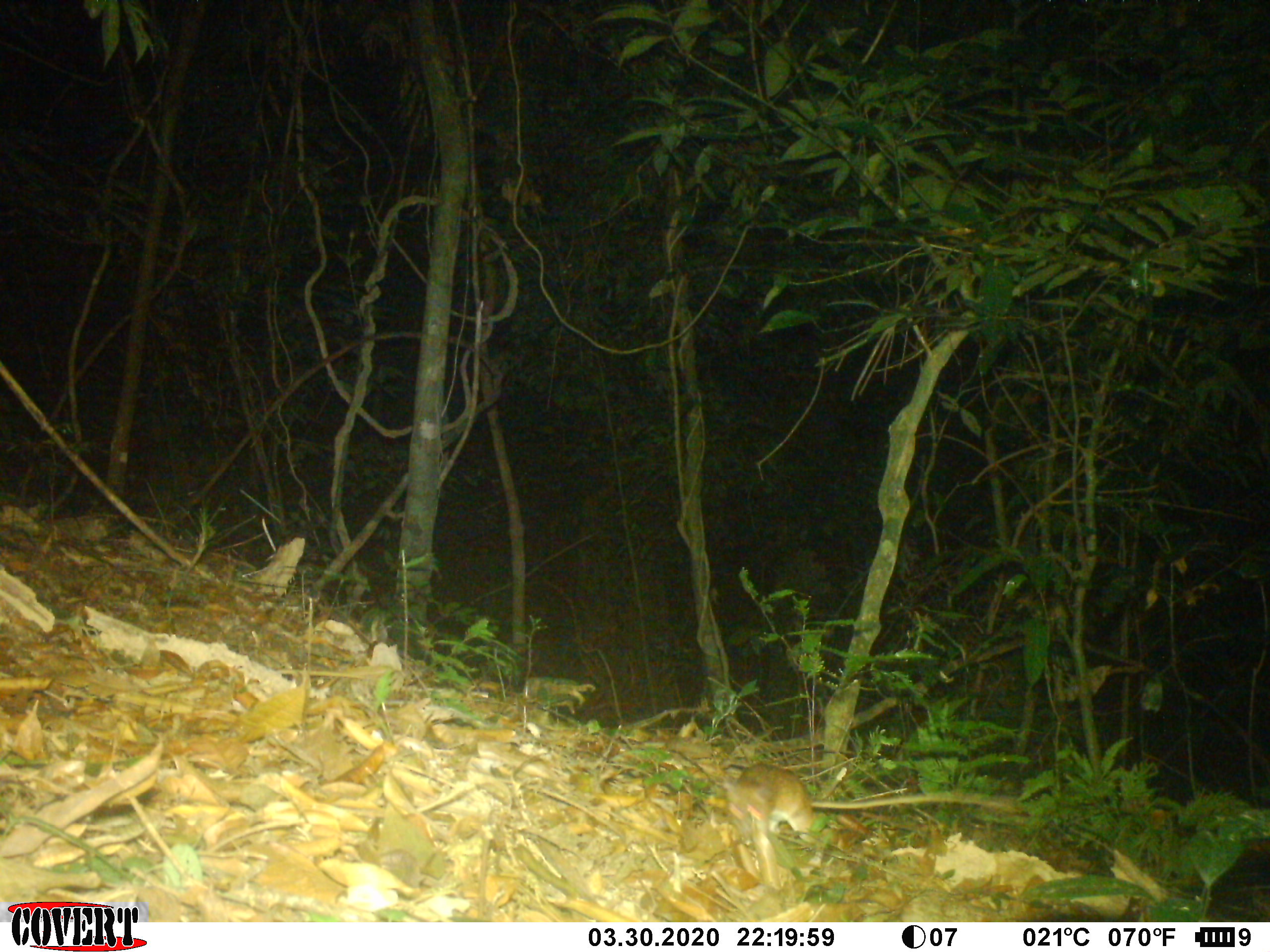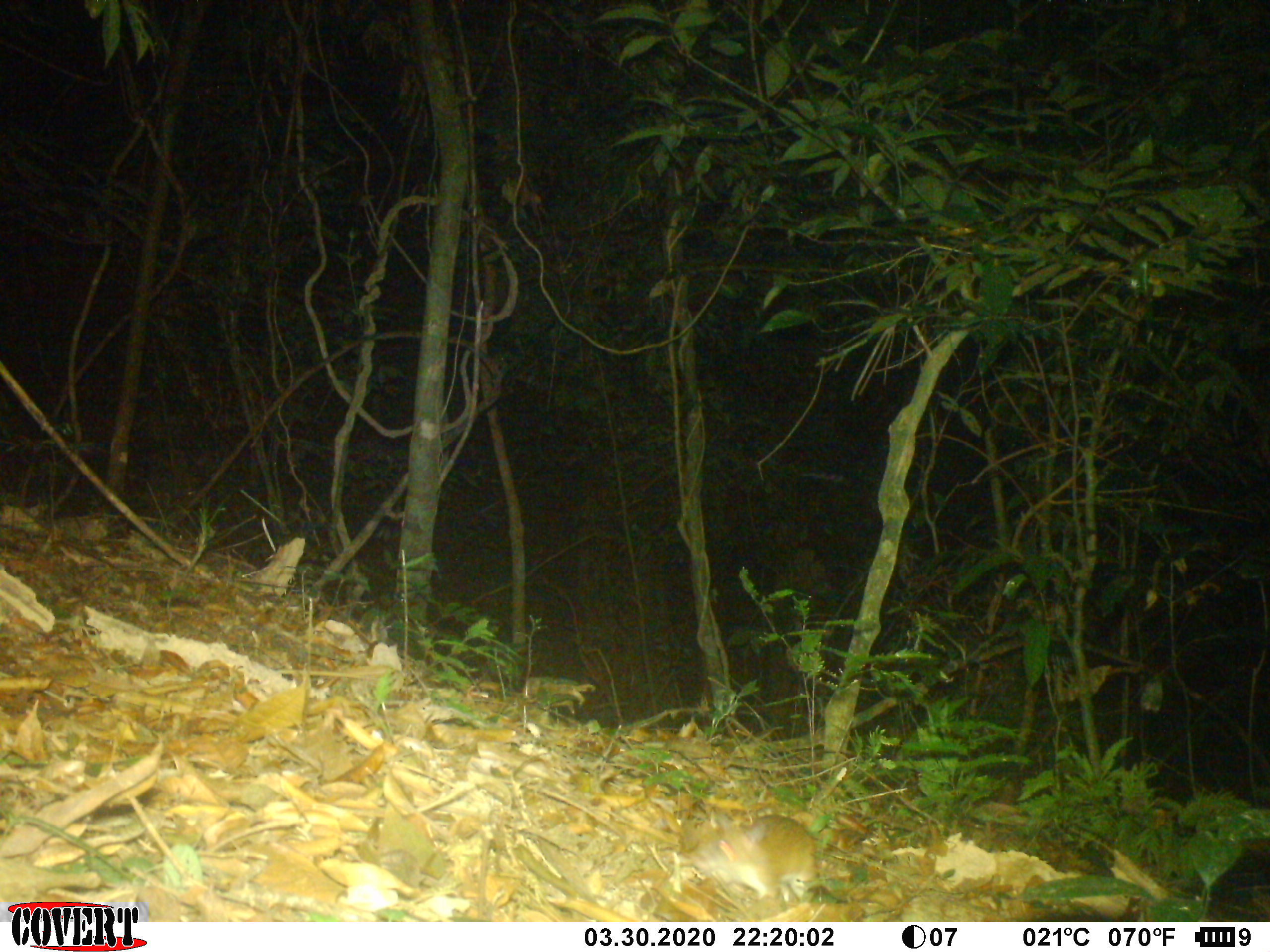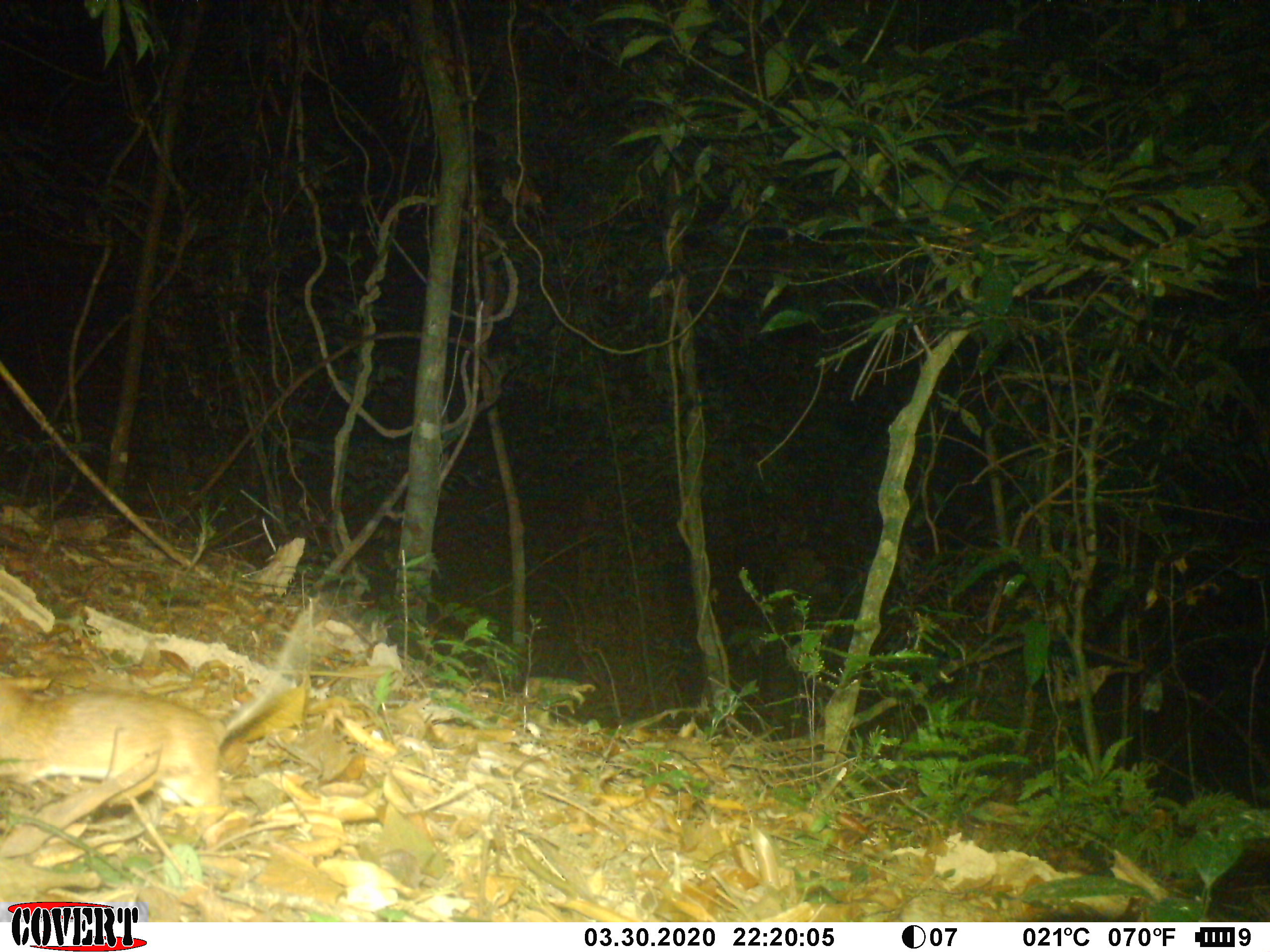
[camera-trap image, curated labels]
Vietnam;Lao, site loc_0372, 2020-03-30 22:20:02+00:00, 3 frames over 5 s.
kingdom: Animalia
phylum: Chordata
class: Mammalia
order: Rodentia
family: Muridae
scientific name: Muridae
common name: old-world mice and rats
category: unidentified murid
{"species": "unidentified murid (old-world mice and rats) (Muridae)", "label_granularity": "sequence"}